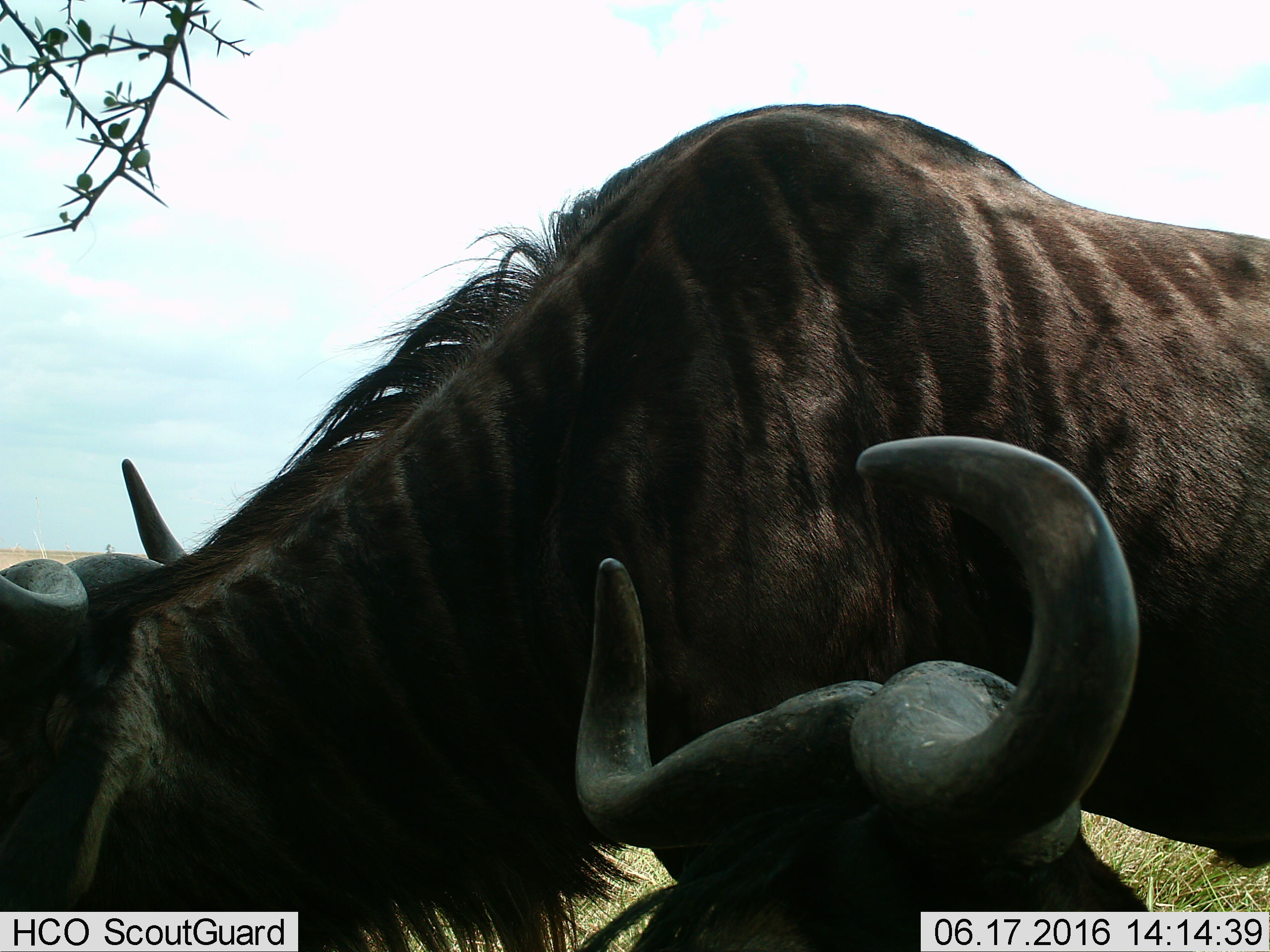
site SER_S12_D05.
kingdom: Animalia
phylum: Chordata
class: Mammalia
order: Artiodactyla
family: Bovidae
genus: Connochaetes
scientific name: Connochaetes taurinus taurinus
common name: blue wildebeest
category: wildebeestblue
Wildebeestblue (blue wildebeest) (Connochaetes taurinus taurinus), count 2. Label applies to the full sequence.